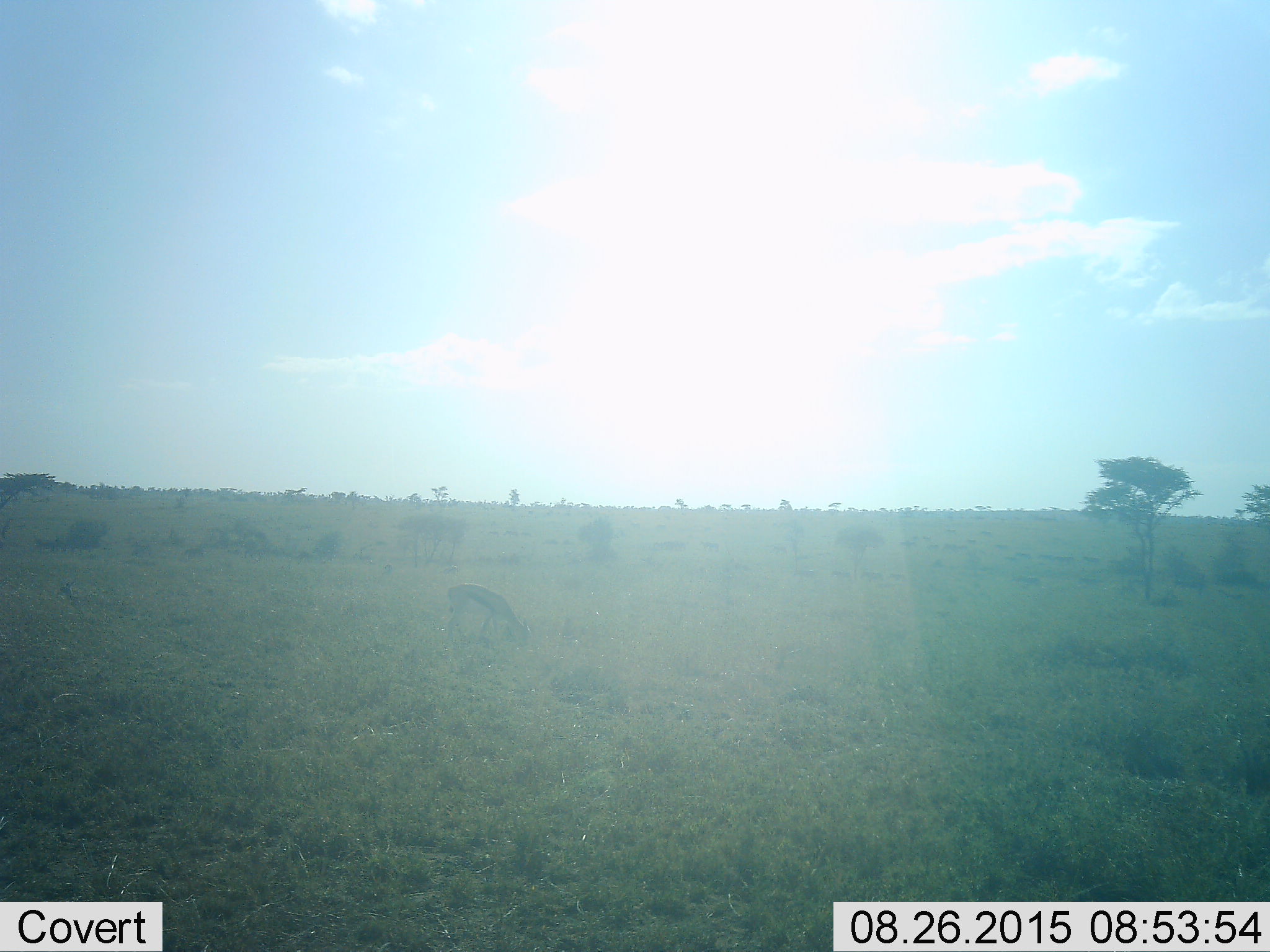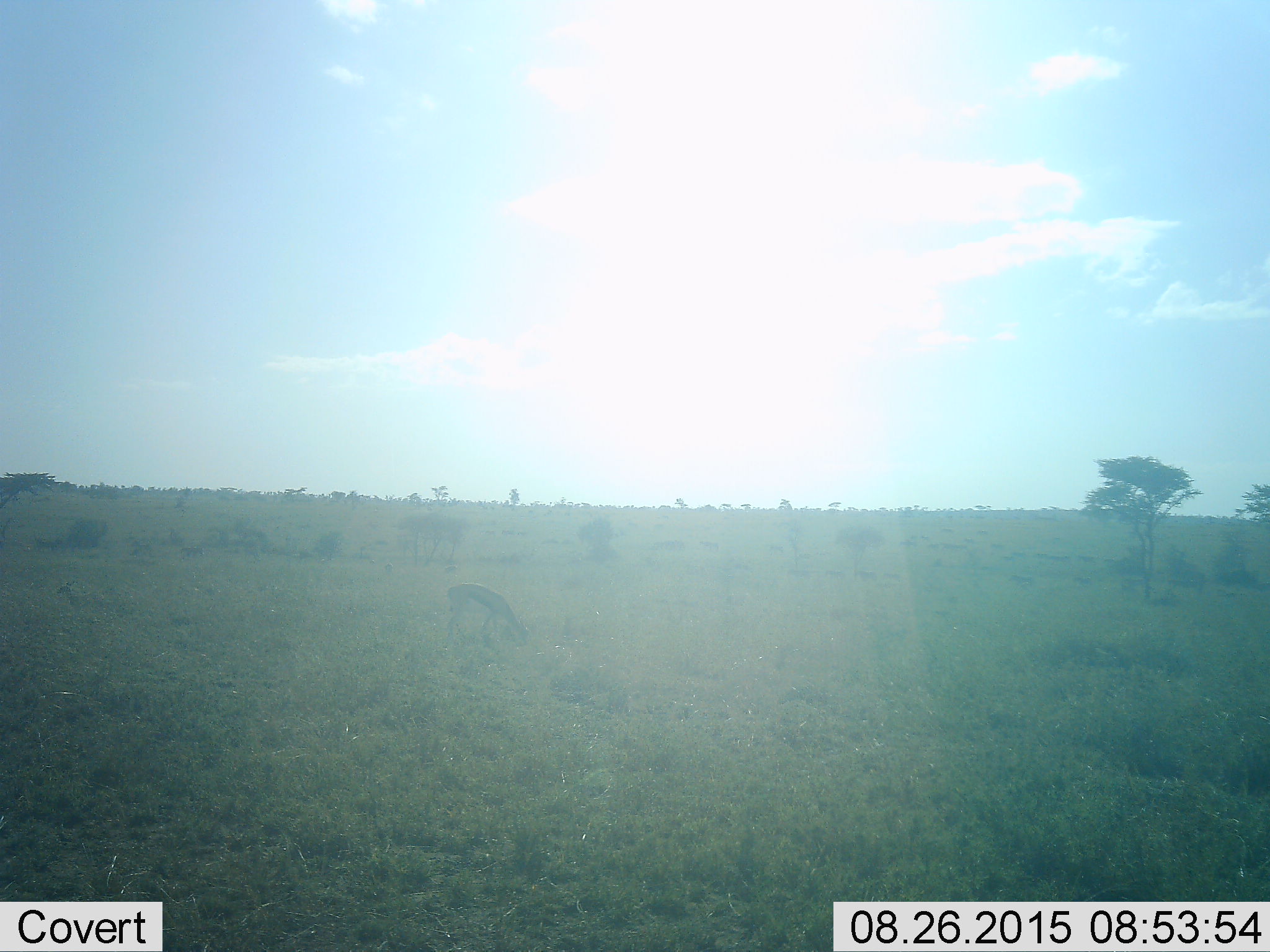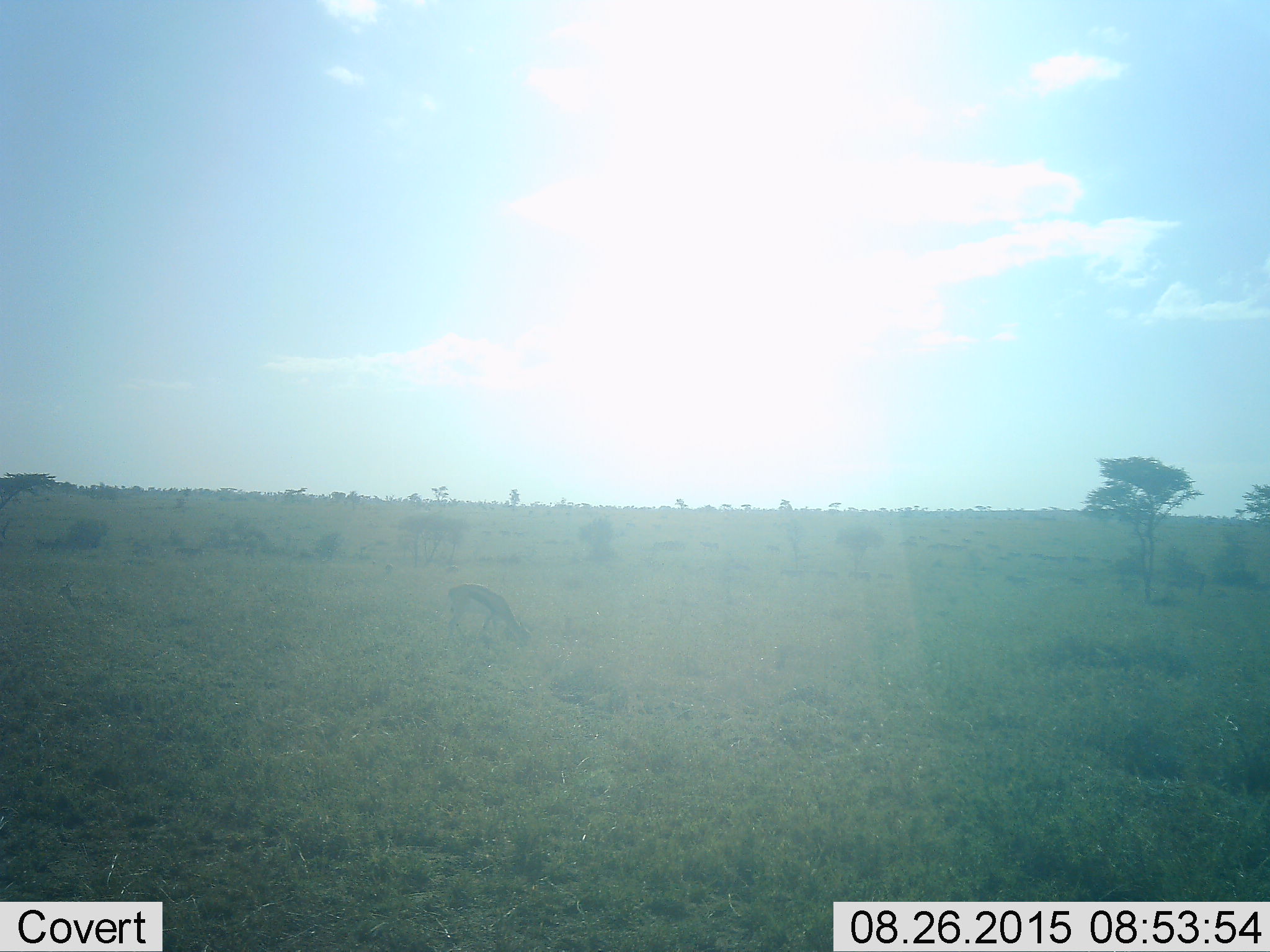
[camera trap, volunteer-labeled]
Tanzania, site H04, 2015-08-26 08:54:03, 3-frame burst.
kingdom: Animalia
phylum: Chordata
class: Mammalia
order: Artiodactyla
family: Bovidae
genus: Eudorcas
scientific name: Eudorcas thomsonii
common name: thomson's gazelle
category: gazellethomsons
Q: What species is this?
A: Gazellethomsons (thomson's gazelle) (Eudorcas thomsonii).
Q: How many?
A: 1.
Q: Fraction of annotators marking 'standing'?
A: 40%.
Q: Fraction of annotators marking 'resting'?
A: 10%.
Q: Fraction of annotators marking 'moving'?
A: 20%.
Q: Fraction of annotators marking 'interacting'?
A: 0%.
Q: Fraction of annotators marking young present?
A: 0%.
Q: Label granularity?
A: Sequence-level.